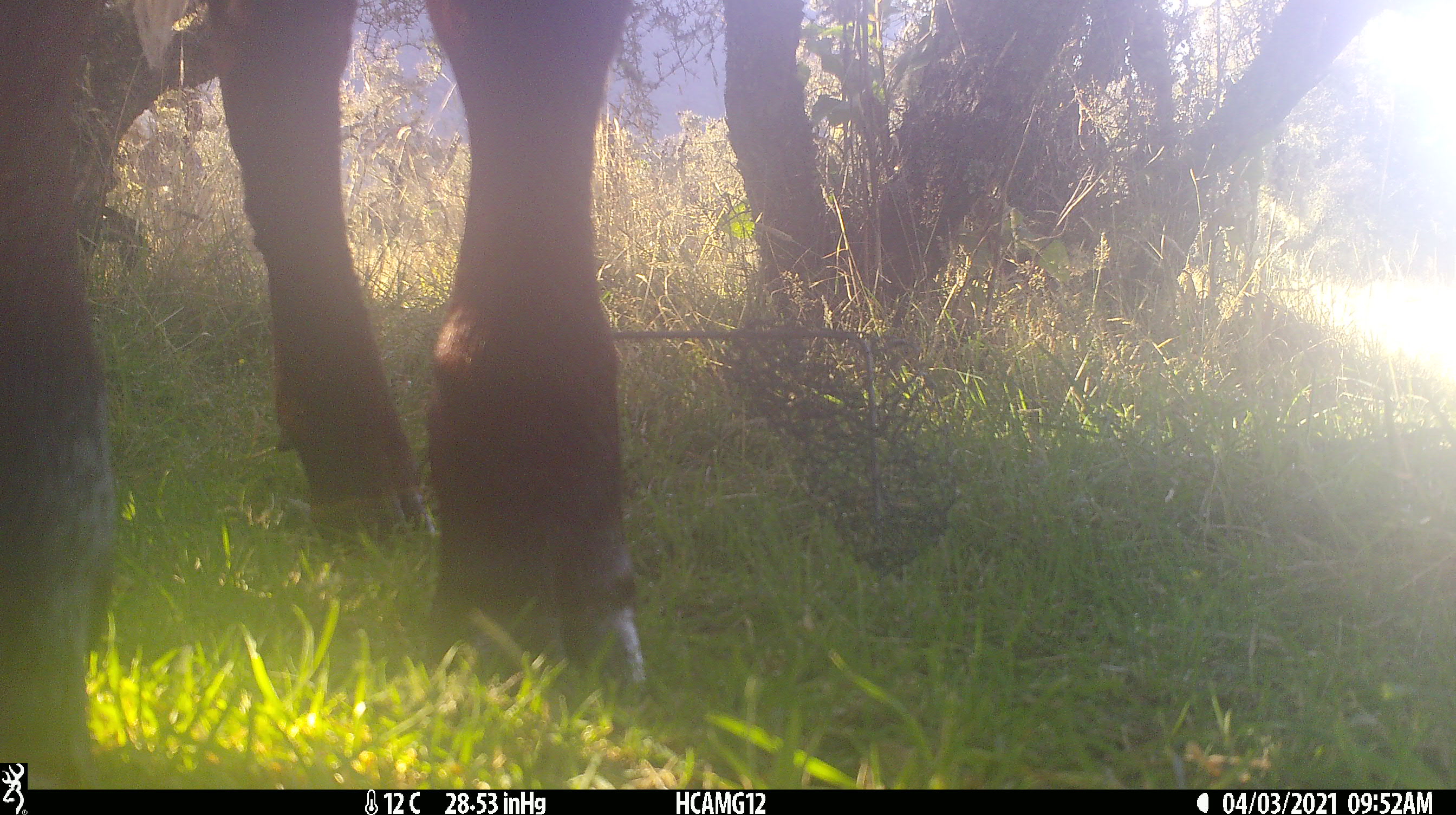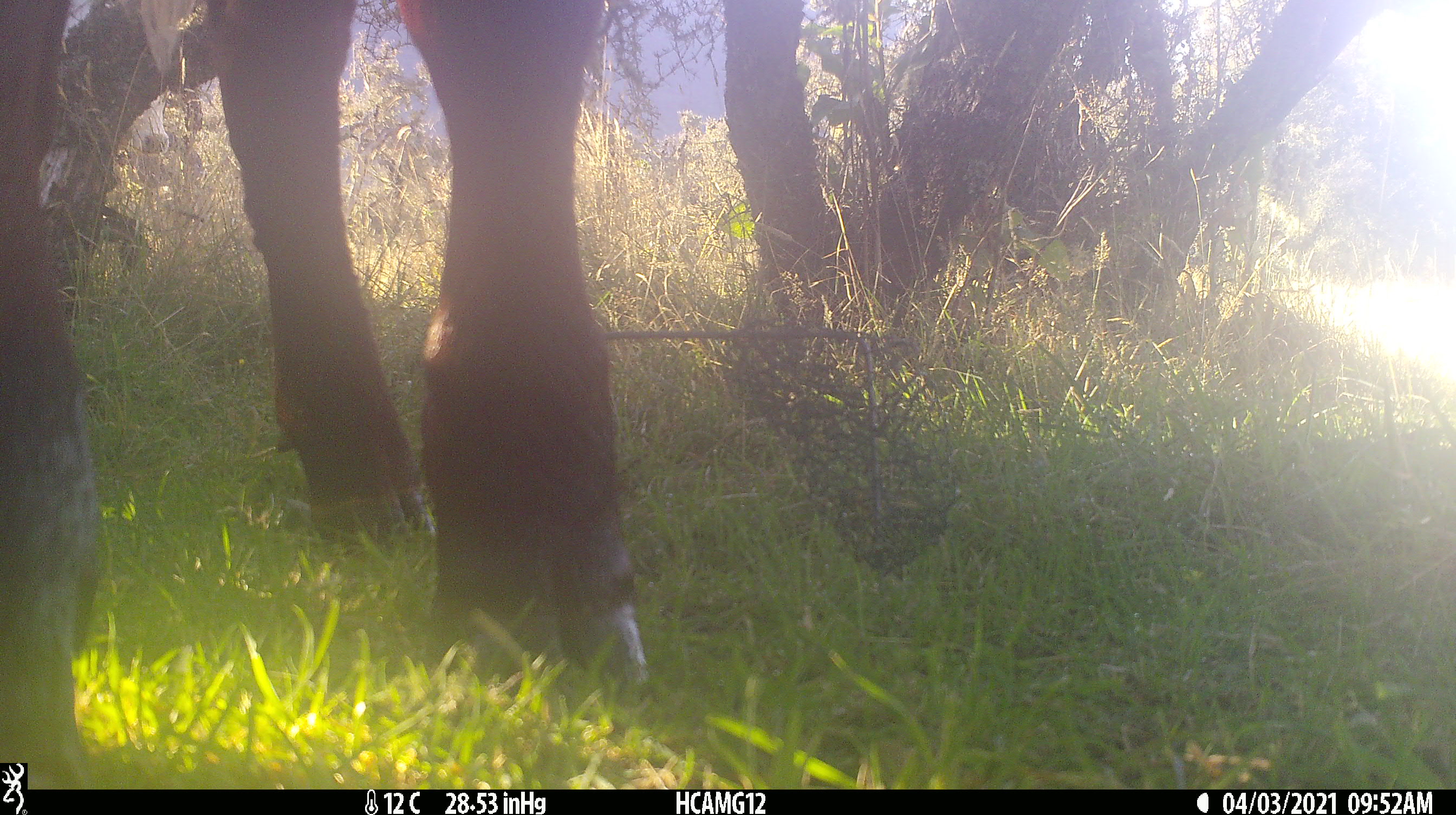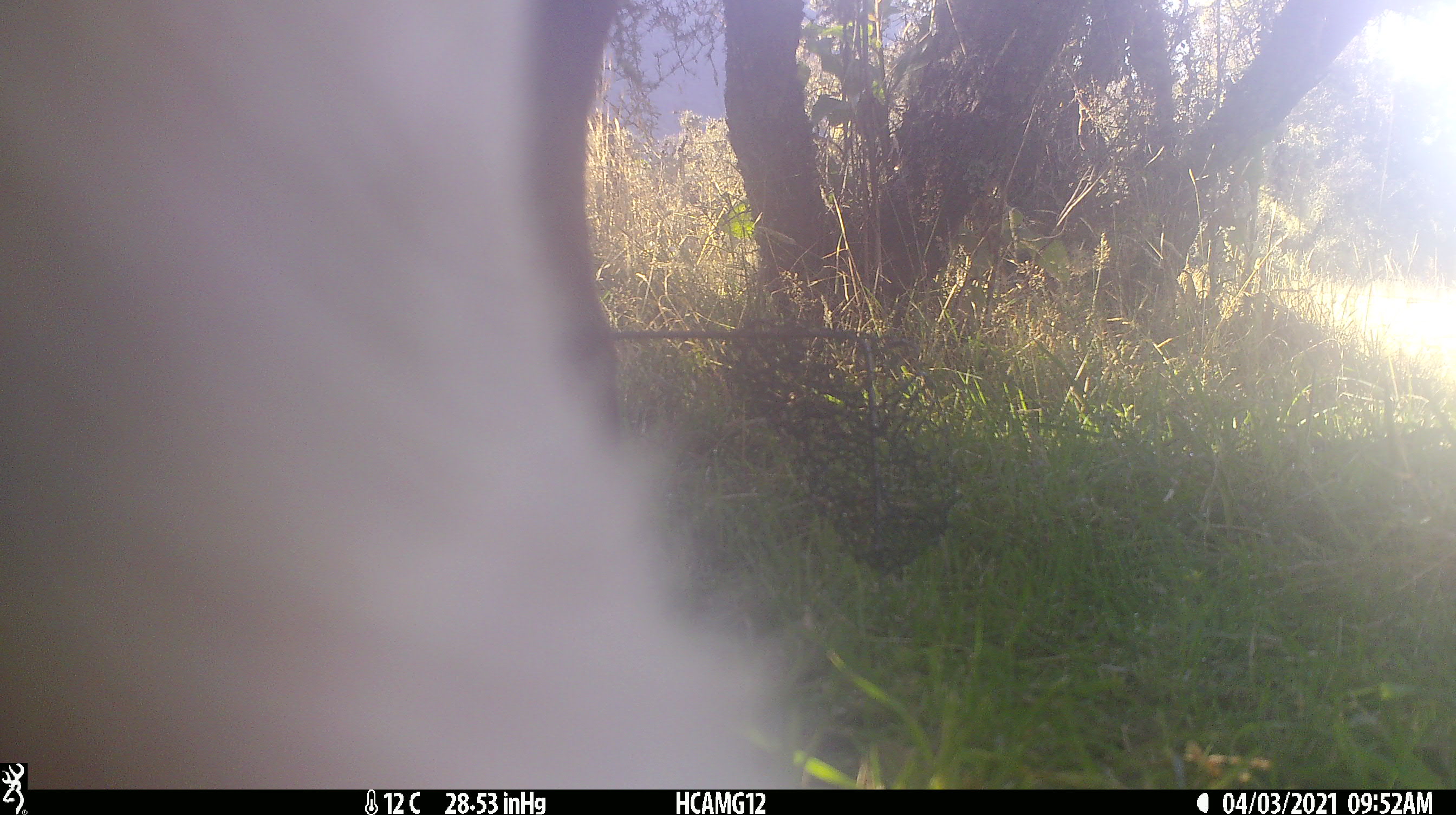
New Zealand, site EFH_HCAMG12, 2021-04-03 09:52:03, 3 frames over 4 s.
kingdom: Animalia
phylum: Chordata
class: Mammalia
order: Artiodactyla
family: Bovidae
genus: Bos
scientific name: Bos taurus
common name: domestic cow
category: cow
Cow (domestic cow) (Bos taurus).